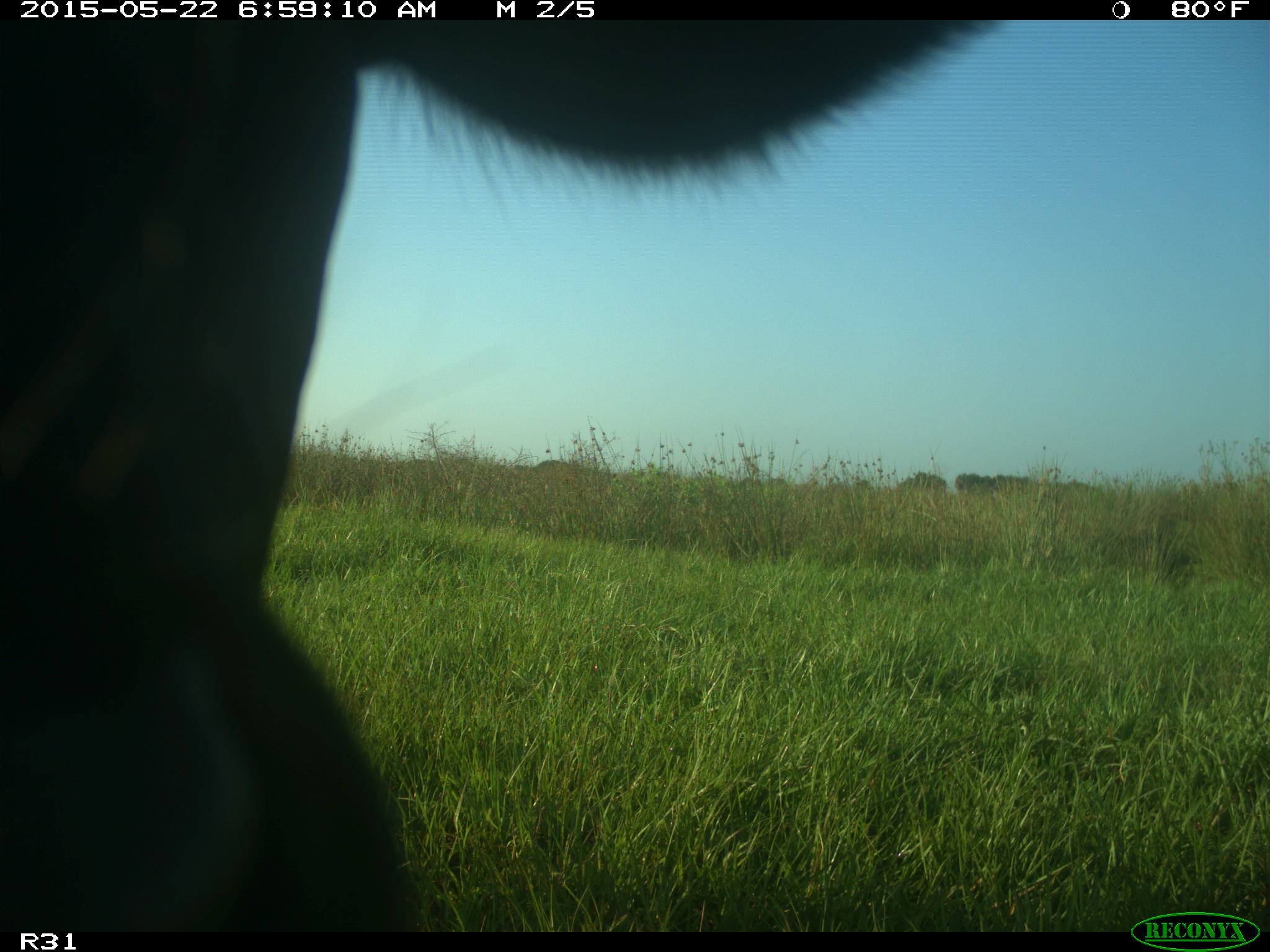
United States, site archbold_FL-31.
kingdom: Animalia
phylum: Chordata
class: Mammalia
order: Artiodactyla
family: Bovidae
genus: Bos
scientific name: Bos taurus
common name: domestic cow